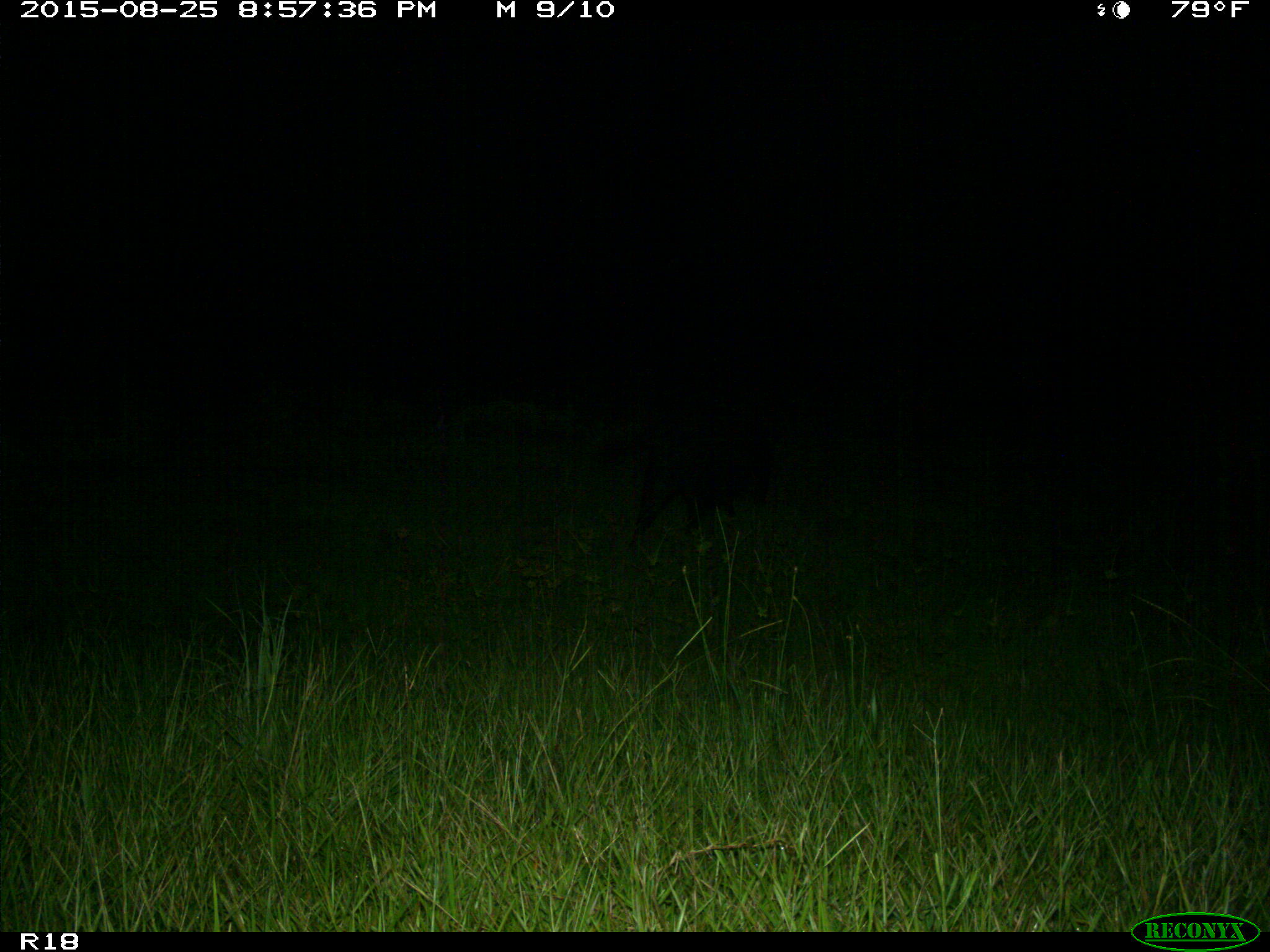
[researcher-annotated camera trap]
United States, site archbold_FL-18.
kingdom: Animalia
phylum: Chordata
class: Mammalia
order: Artiodactyla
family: Suidae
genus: Sus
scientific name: Sus scrofa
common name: wild boar